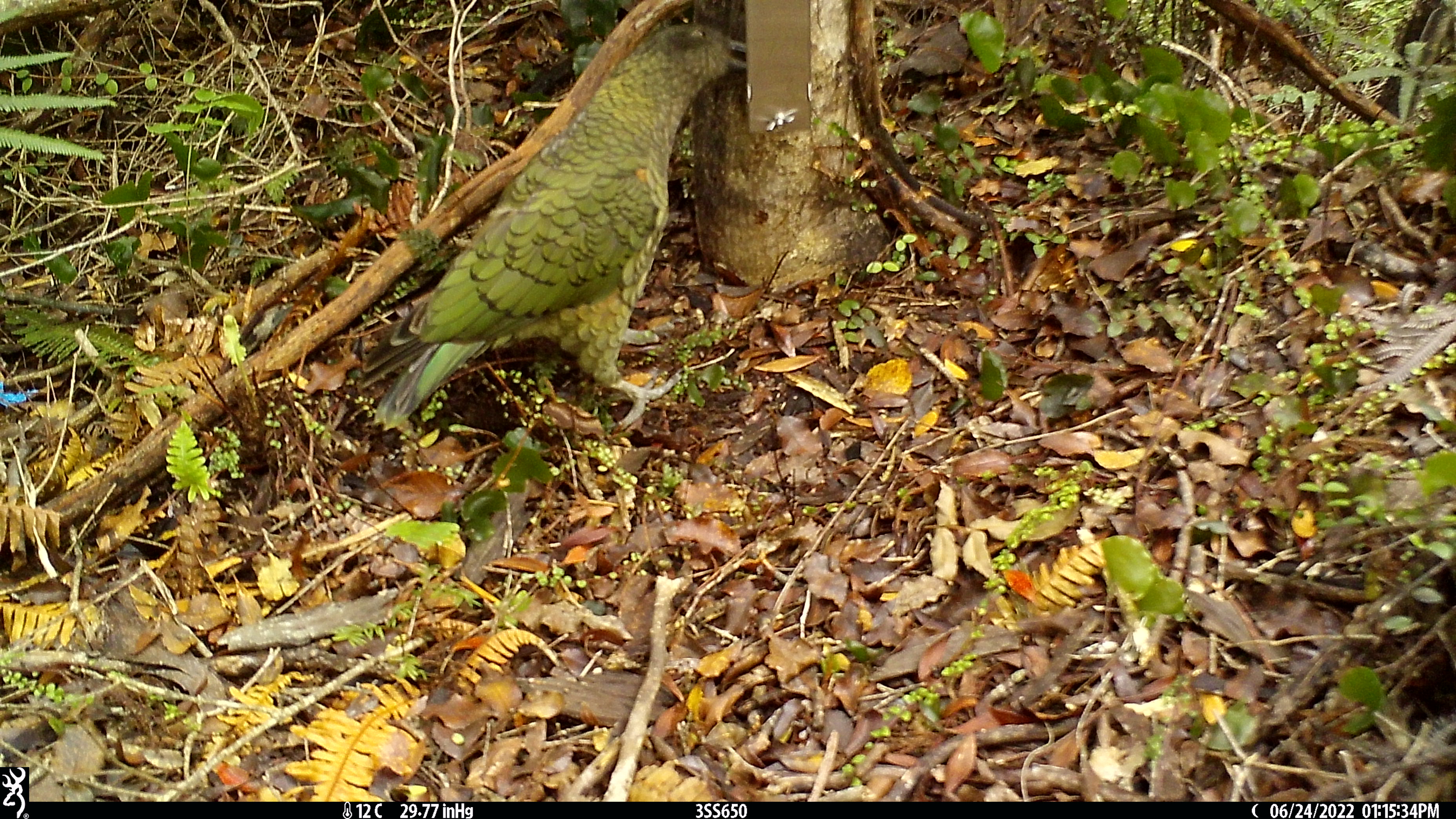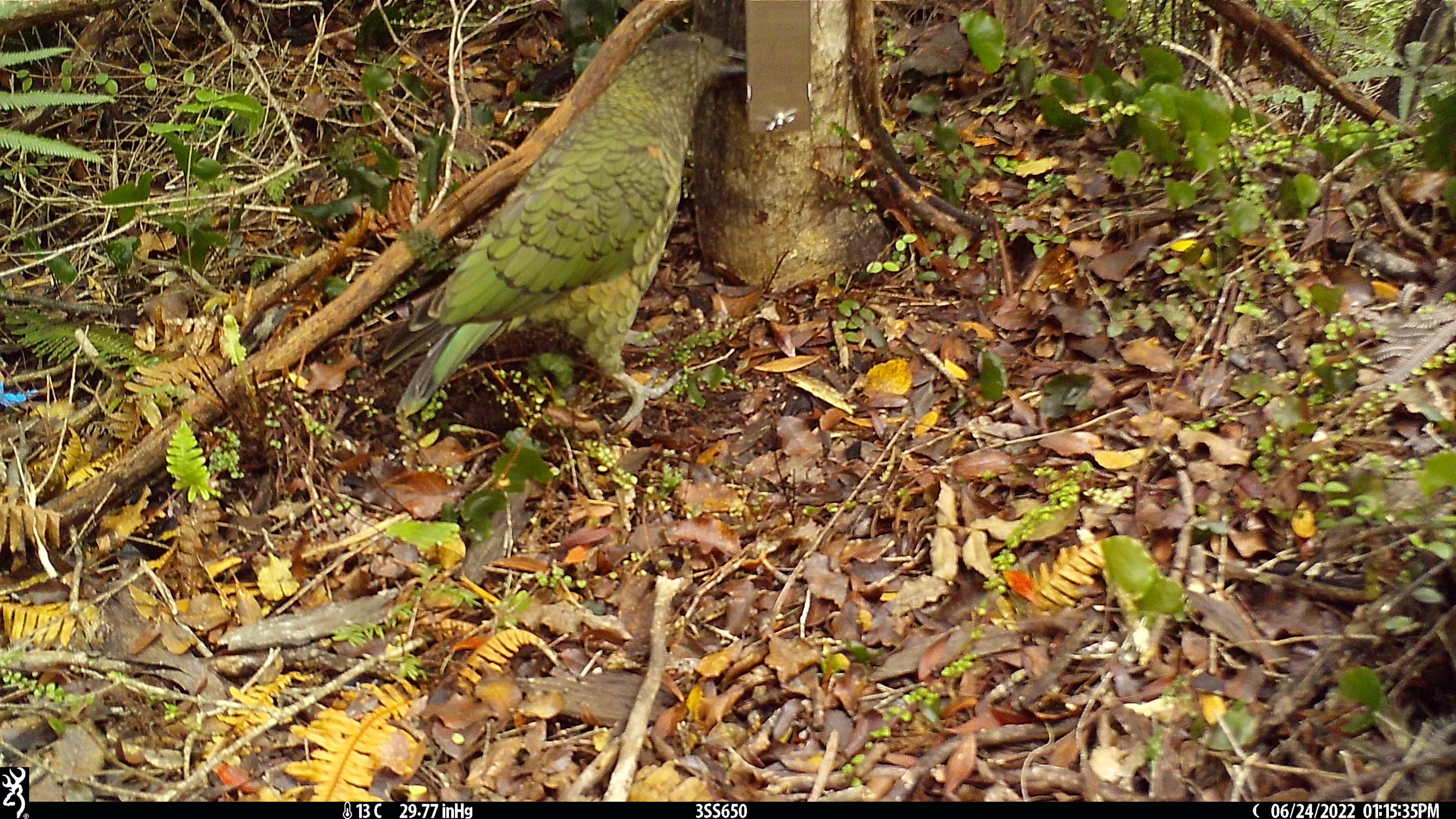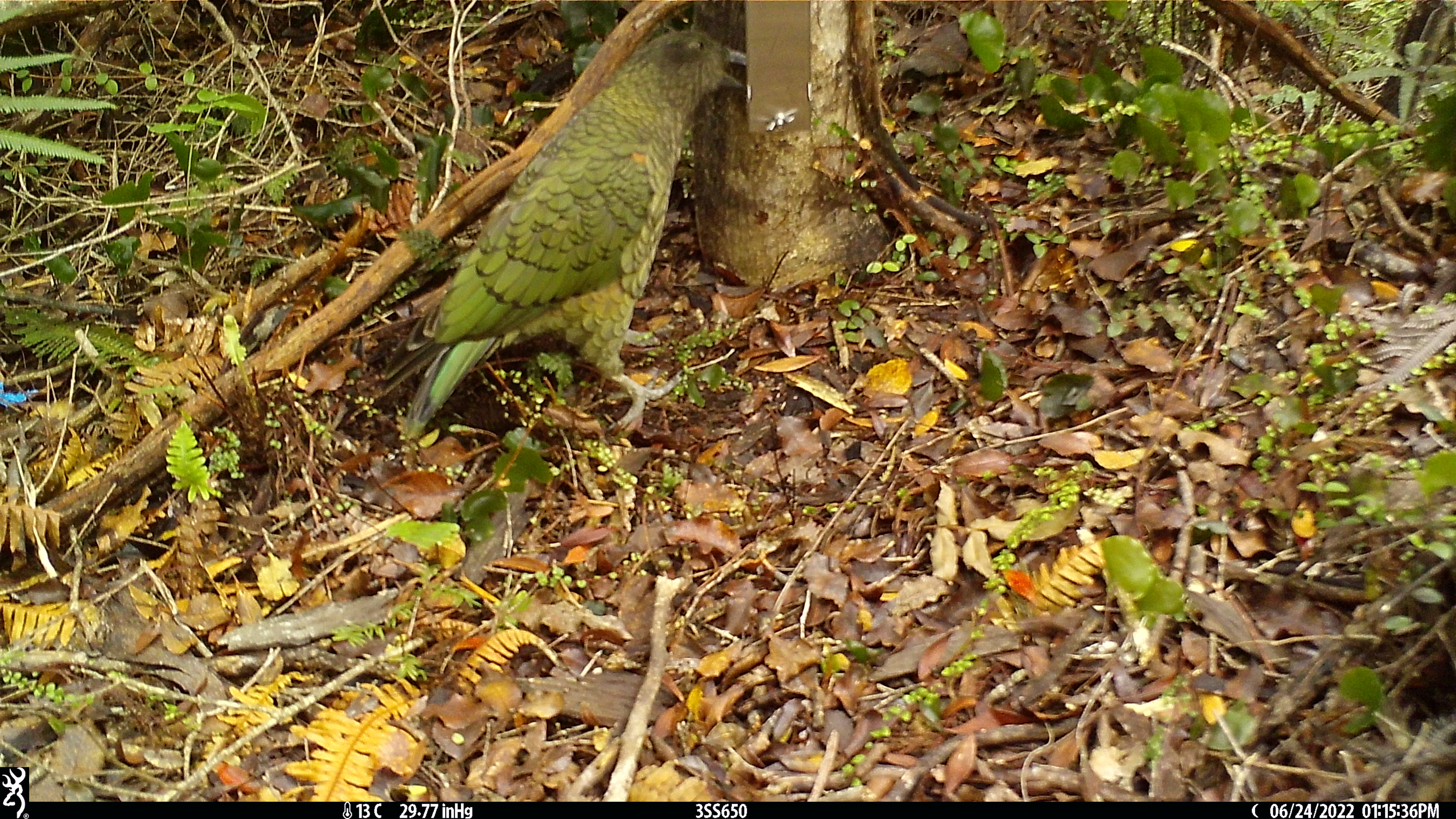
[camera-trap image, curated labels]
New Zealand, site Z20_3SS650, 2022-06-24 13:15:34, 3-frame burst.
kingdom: Animalia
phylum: Chordata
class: Aves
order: Psittaciformes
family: Strigopidae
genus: Nestor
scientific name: Nestor notabilis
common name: kea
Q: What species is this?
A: Kea (Nestor notabilis).